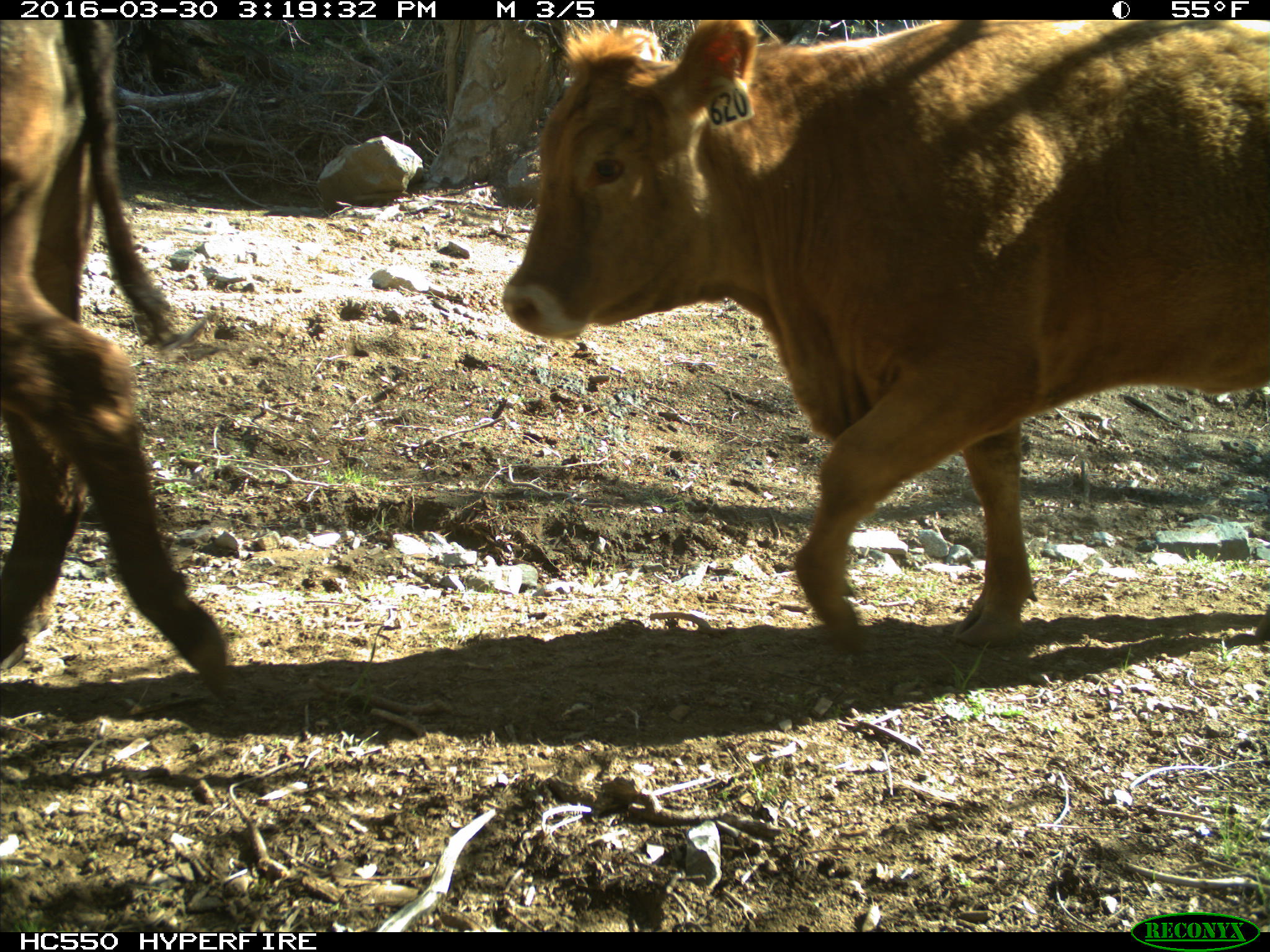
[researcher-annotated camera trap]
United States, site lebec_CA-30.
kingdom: Animalia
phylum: Chordata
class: Mammalia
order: Artiodactyla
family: Bovidae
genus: Bos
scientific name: Bos taurus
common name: domestic cow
Bos taurus (domestic cow).